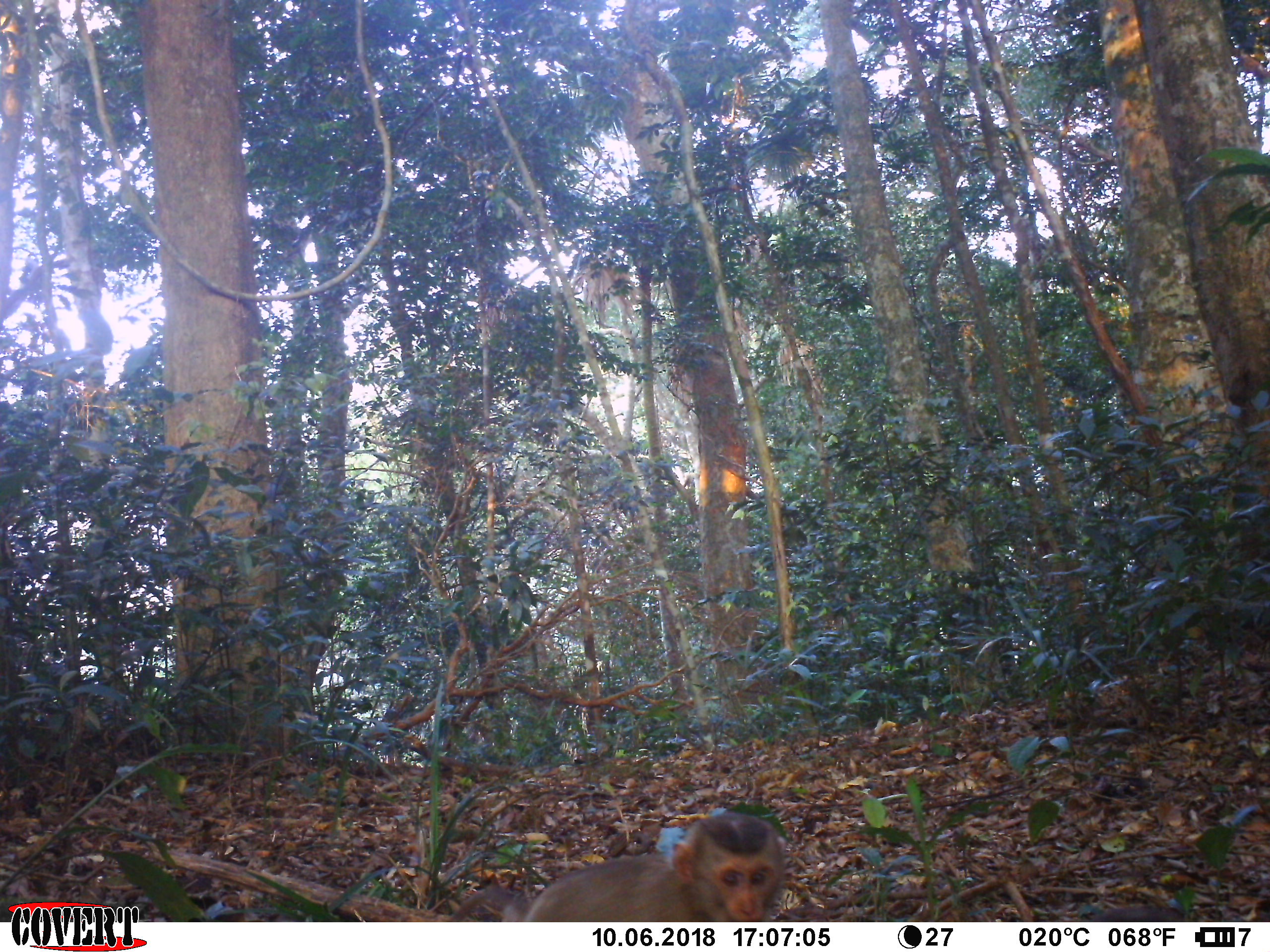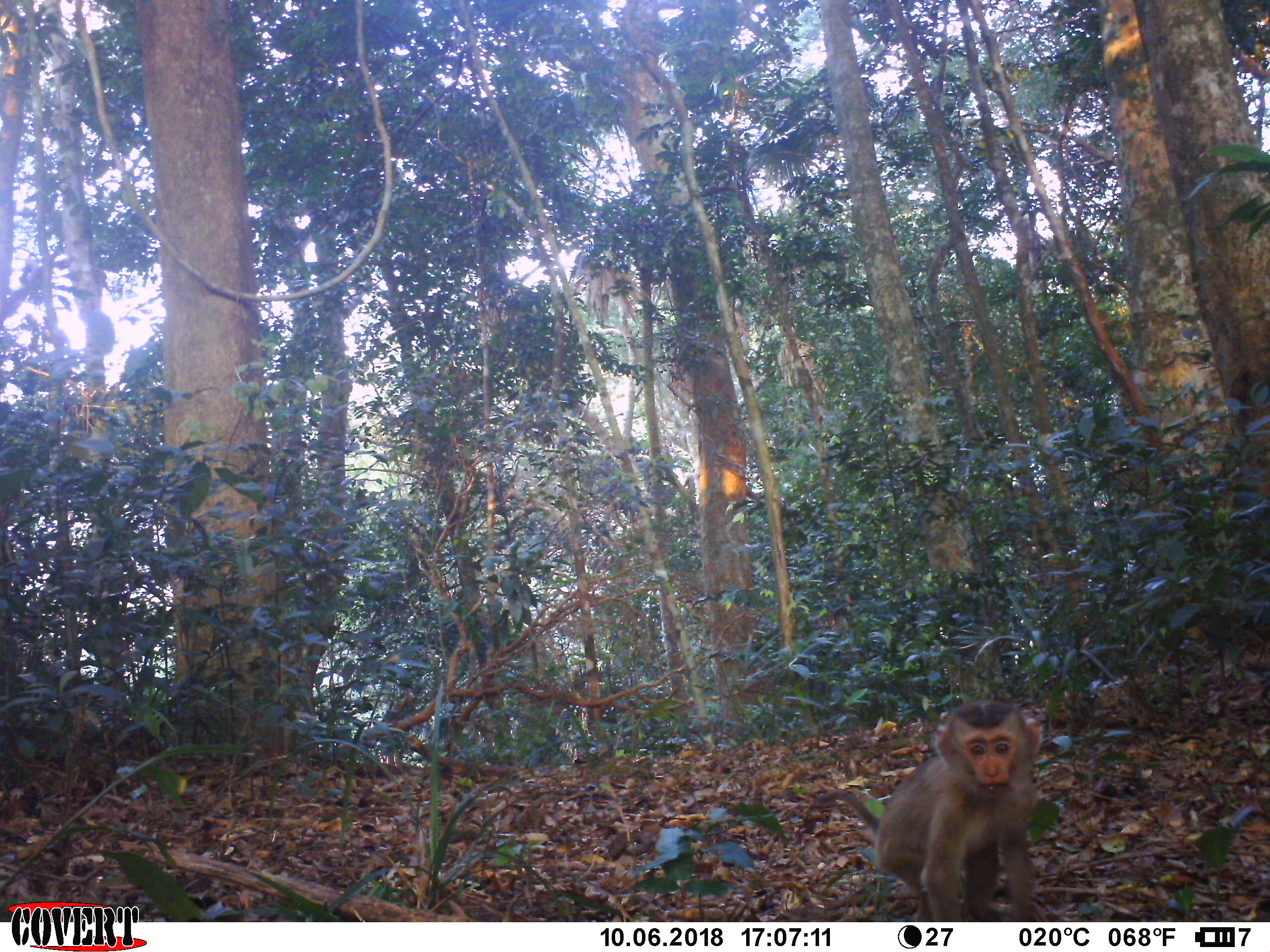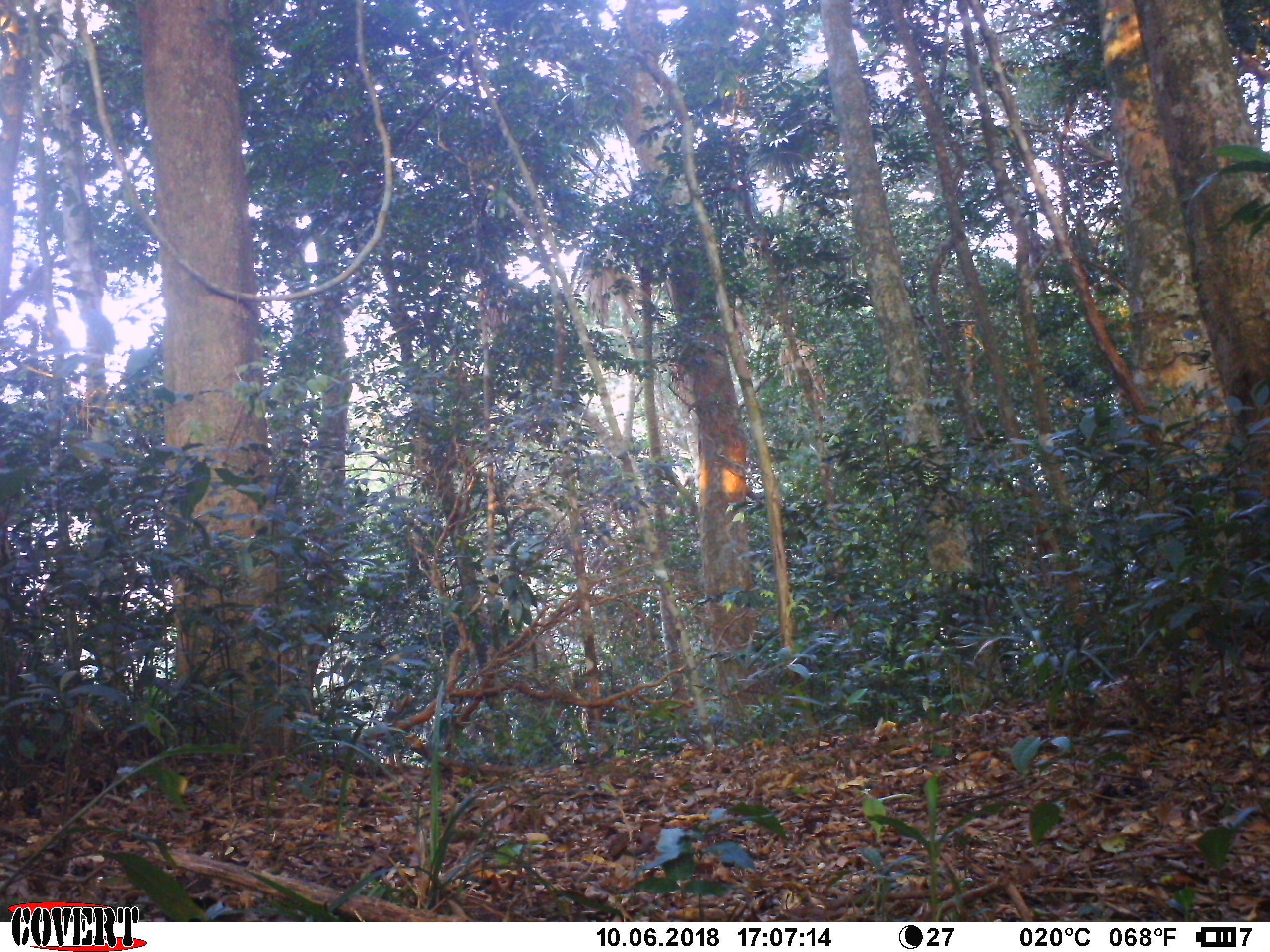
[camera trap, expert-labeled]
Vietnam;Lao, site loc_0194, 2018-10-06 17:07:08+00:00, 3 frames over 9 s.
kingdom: Animalia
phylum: Chordata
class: Mammalia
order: Primates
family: Cercopithecidae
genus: Macaca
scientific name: Macaca nemestrina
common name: pig-tailed macaque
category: pig tailed macaque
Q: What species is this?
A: Pig tailed macaque (pig-tailed macaque) (Macaca nemestrina).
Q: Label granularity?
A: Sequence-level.